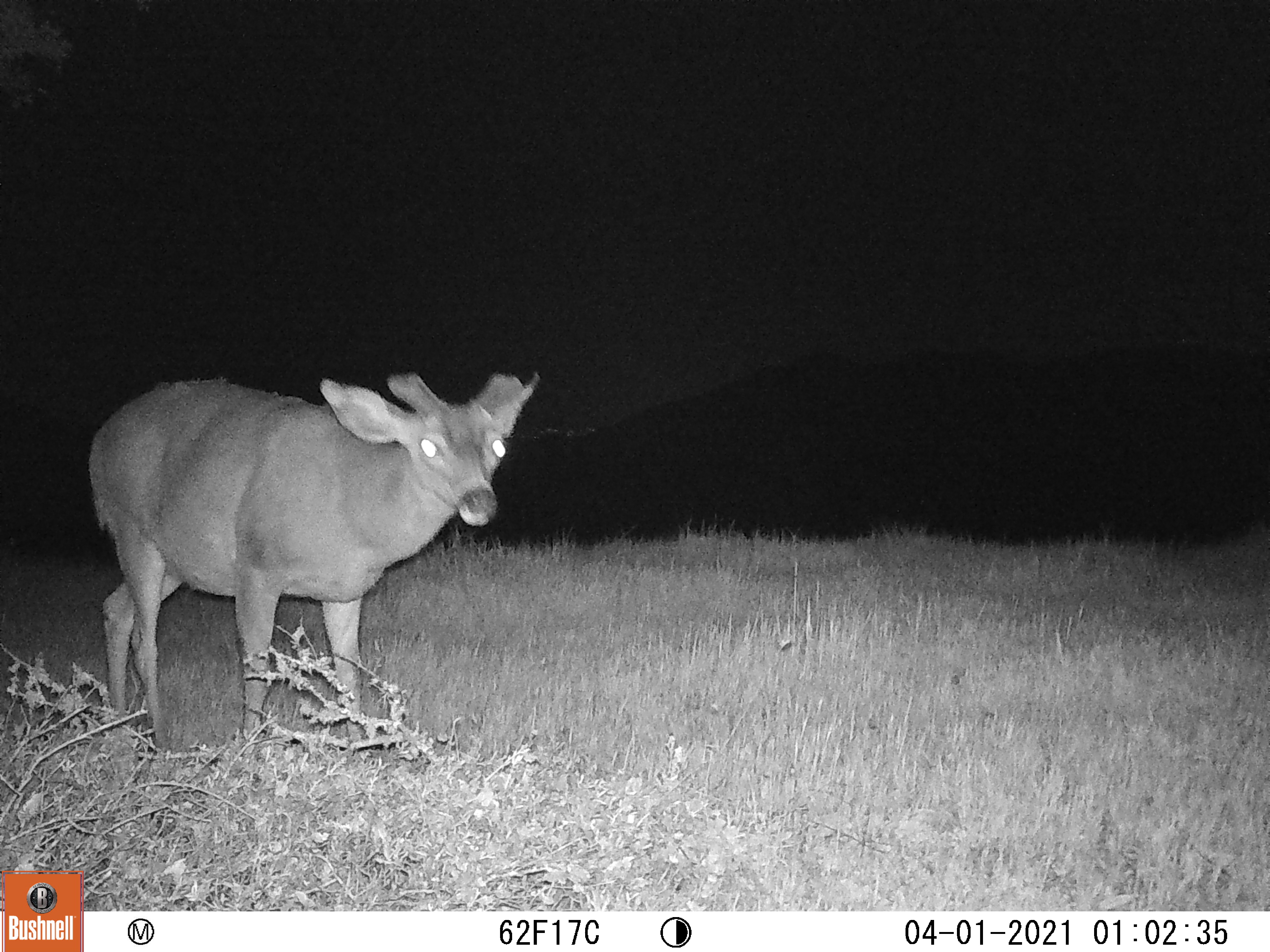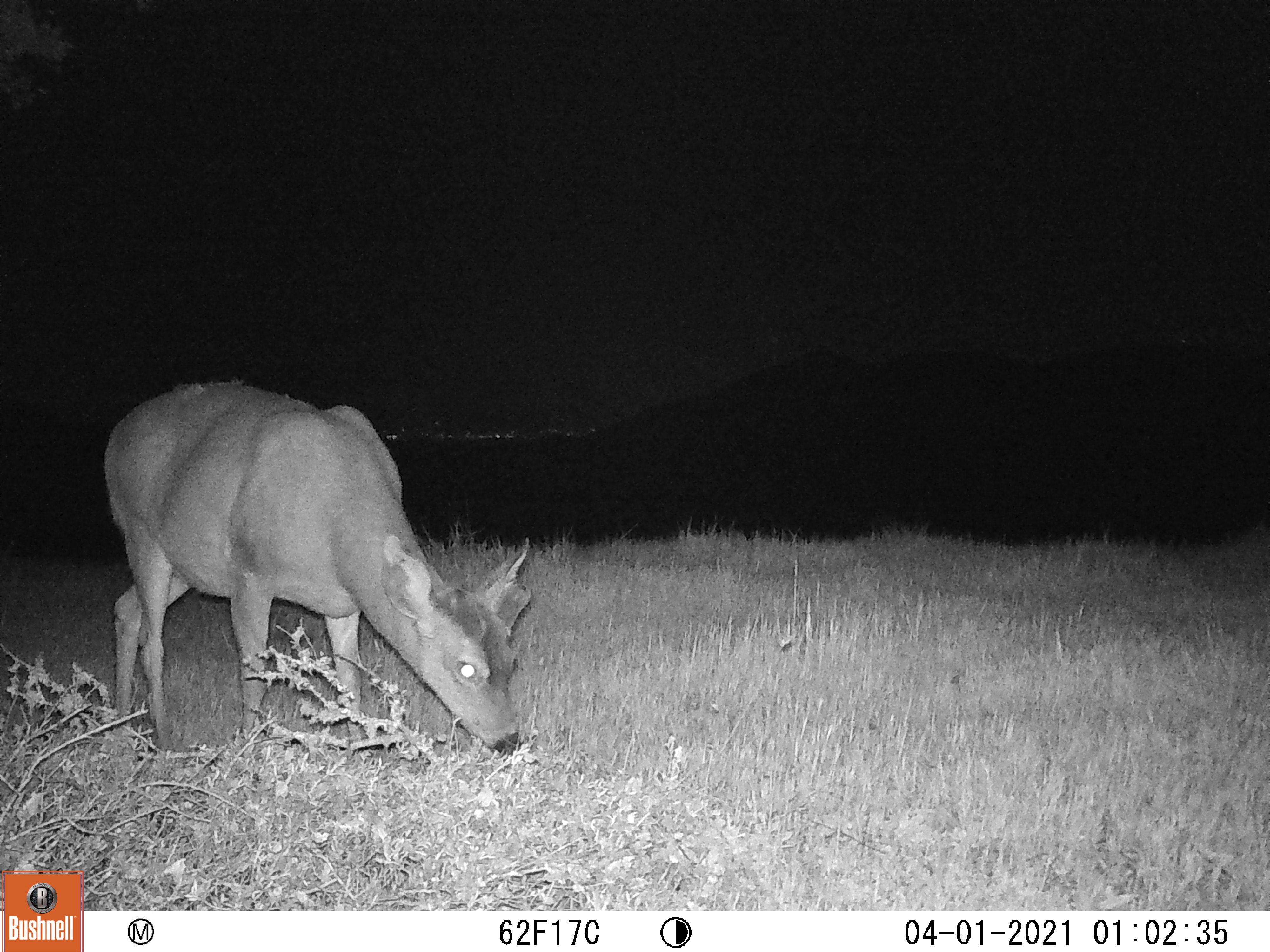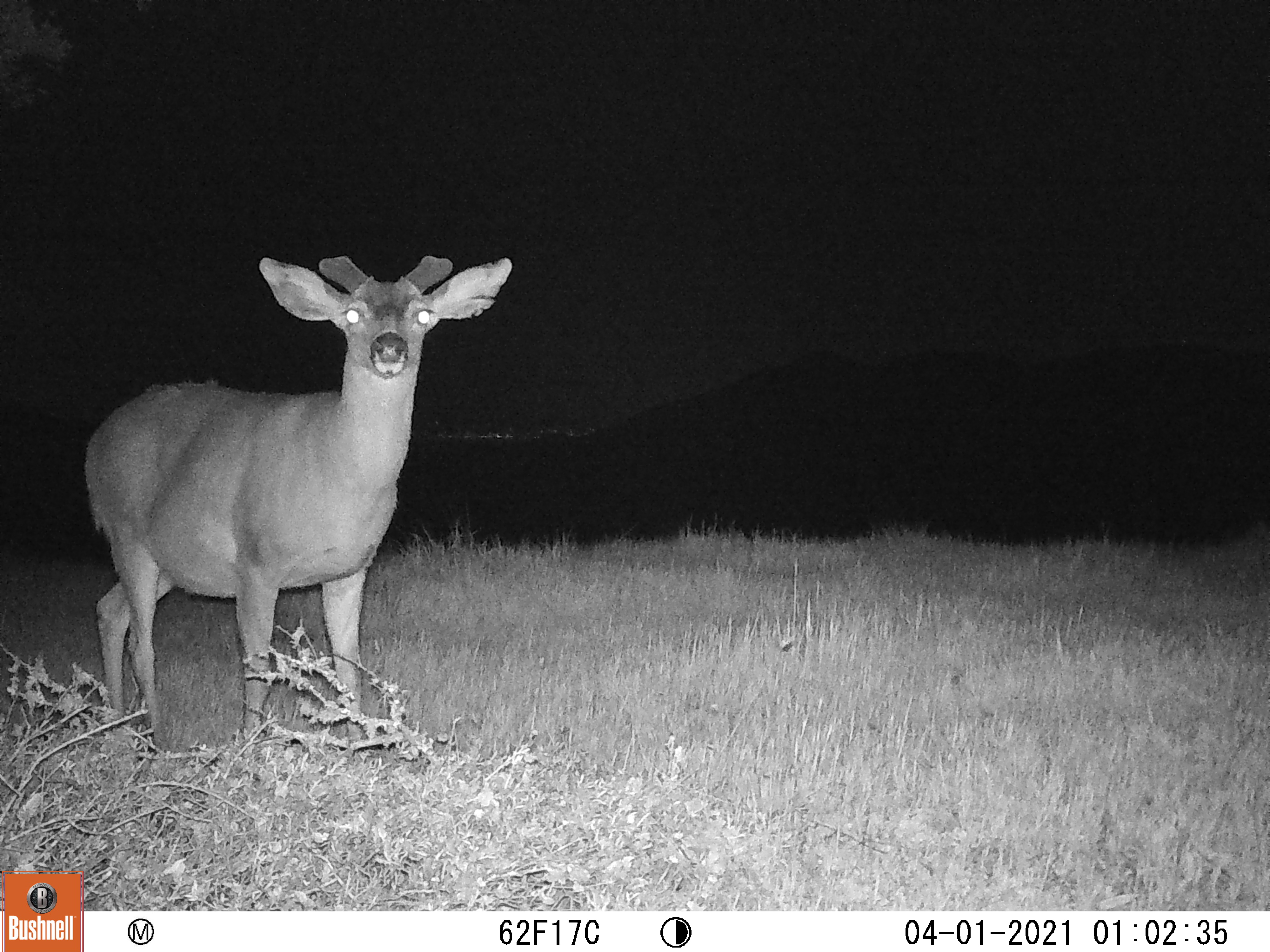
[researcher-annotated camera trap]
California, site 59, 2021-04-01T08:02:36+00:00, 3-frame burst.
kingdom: Animalia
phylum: Chordata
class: Mammalia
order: Artiodactyla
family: Cervidae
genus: Odocoileus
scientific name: Odocoileus hemionus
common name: mule deer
Mule deer (Odocoileus hemionus).